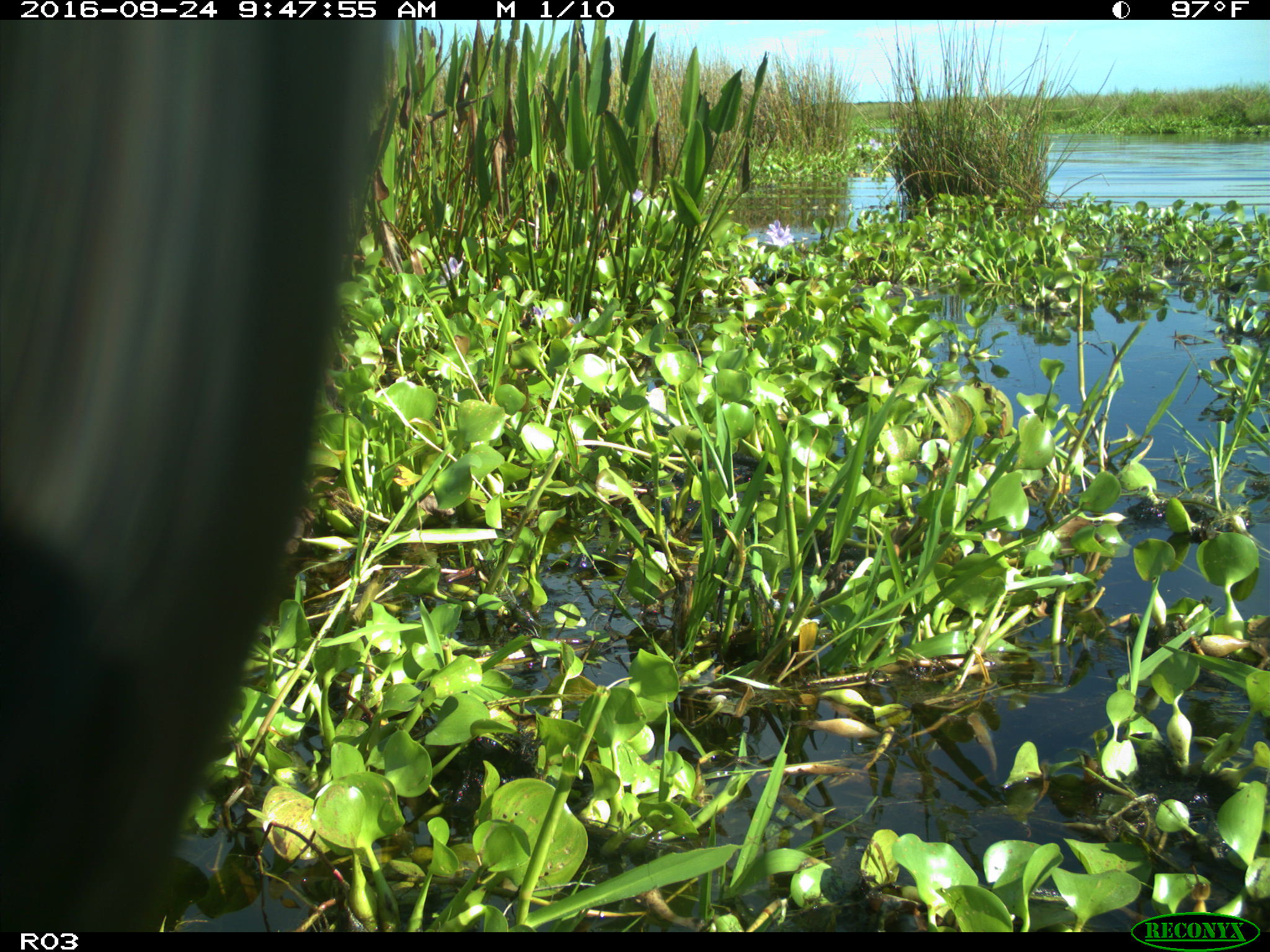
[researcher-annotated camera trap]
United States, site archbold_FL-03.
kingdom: Animalia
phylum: Chordata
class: Mammalia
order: Artiodactyla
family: Bovidae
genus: Bos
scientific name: Bos taurus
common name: domestic cow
Bos taurus (domestic cow).